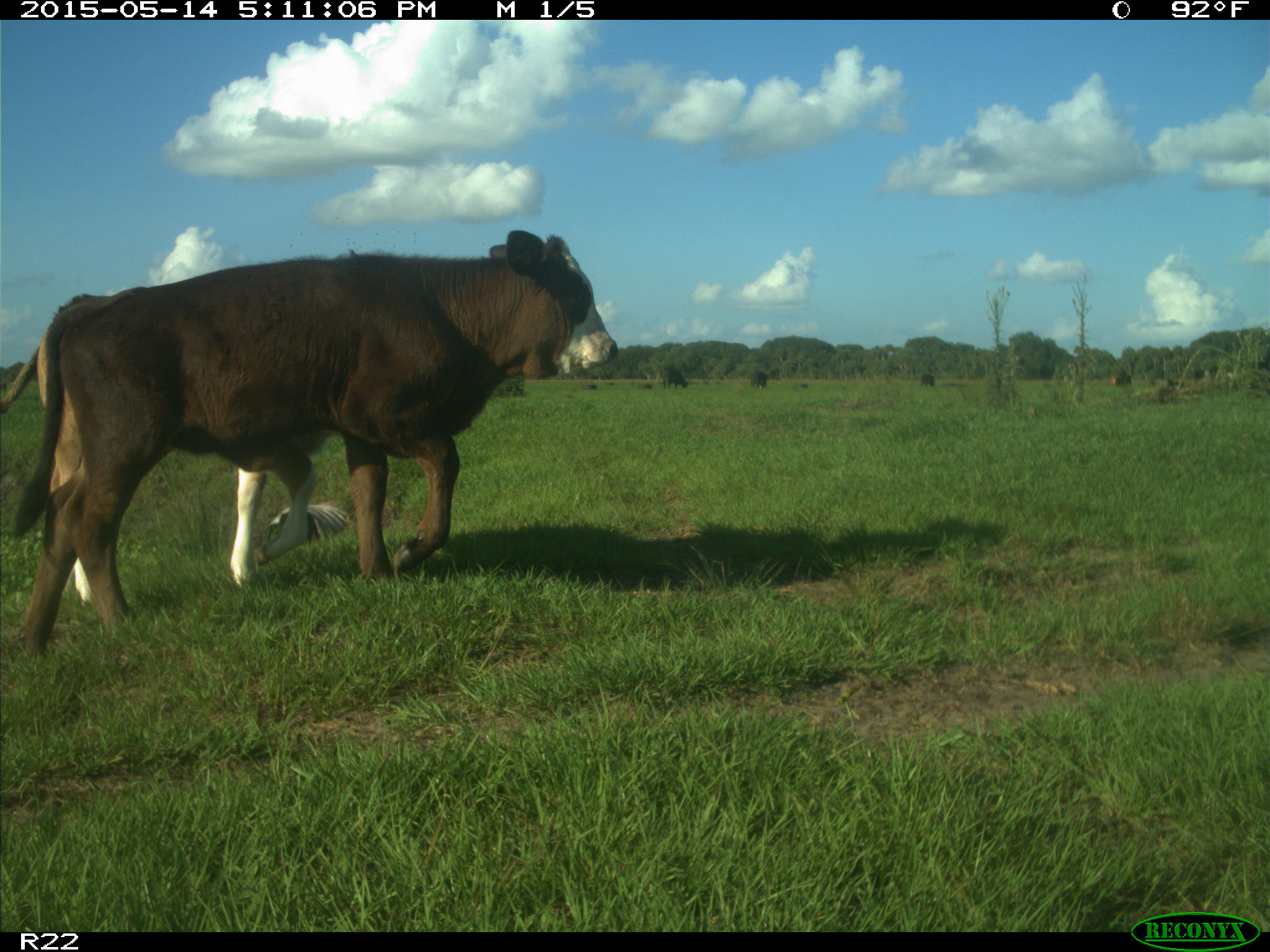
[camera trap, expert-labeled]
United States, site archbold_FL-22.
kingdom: Animalia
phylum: Chordata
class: Mammalia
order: Artiodactyla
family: Bovidae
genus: Bos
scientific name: Bos taurus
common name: domestic cow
Bos taurus (domestic cow).